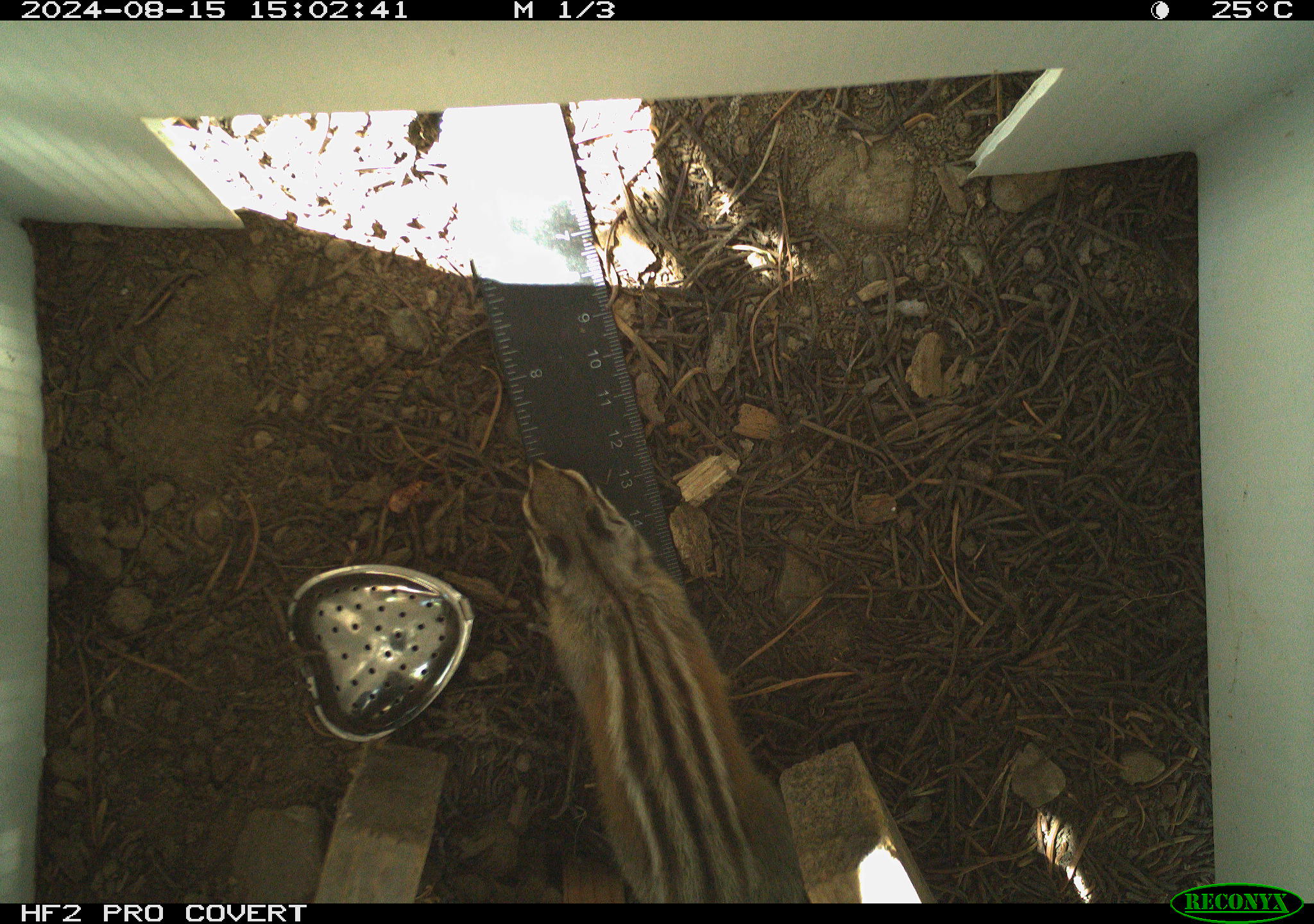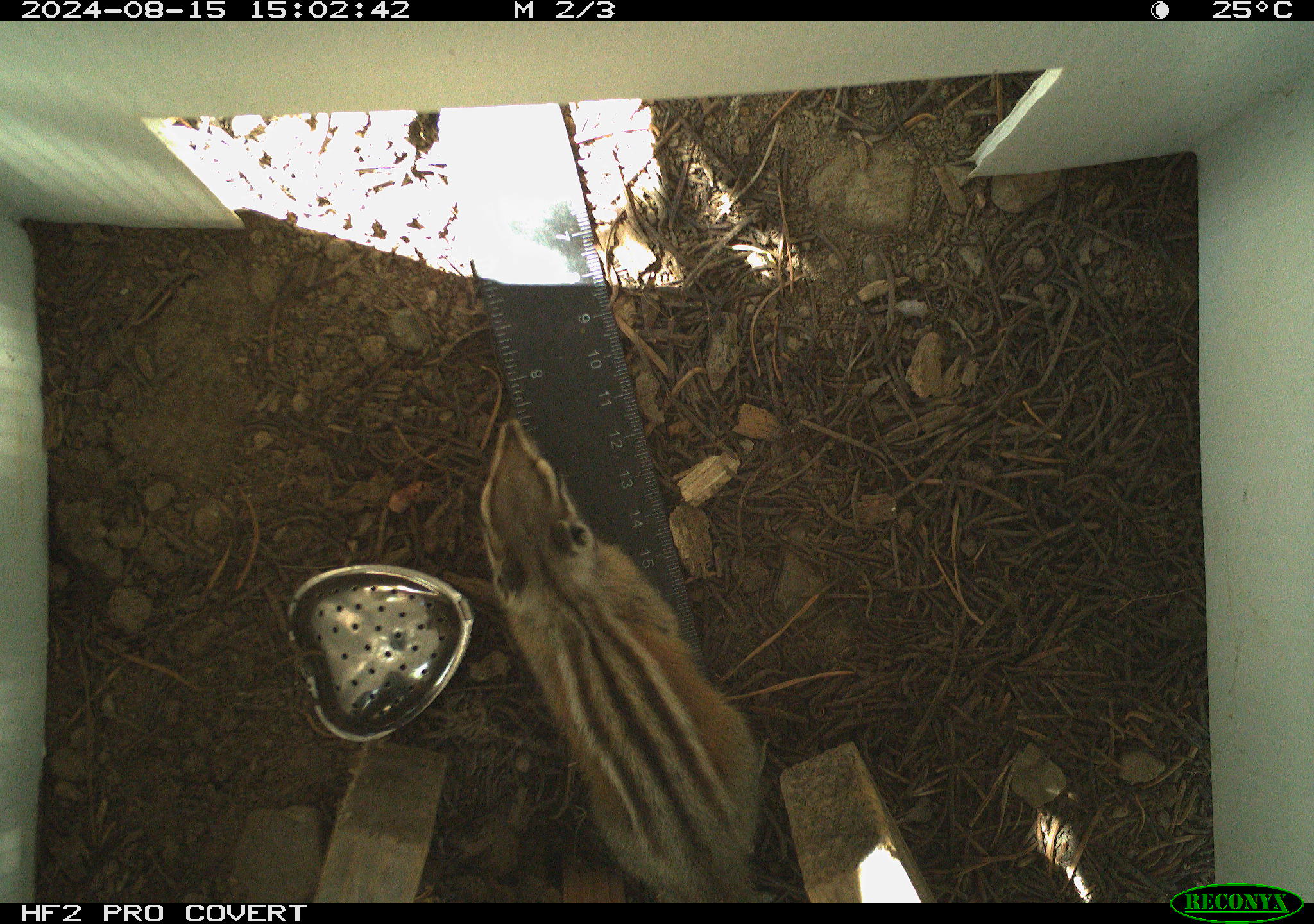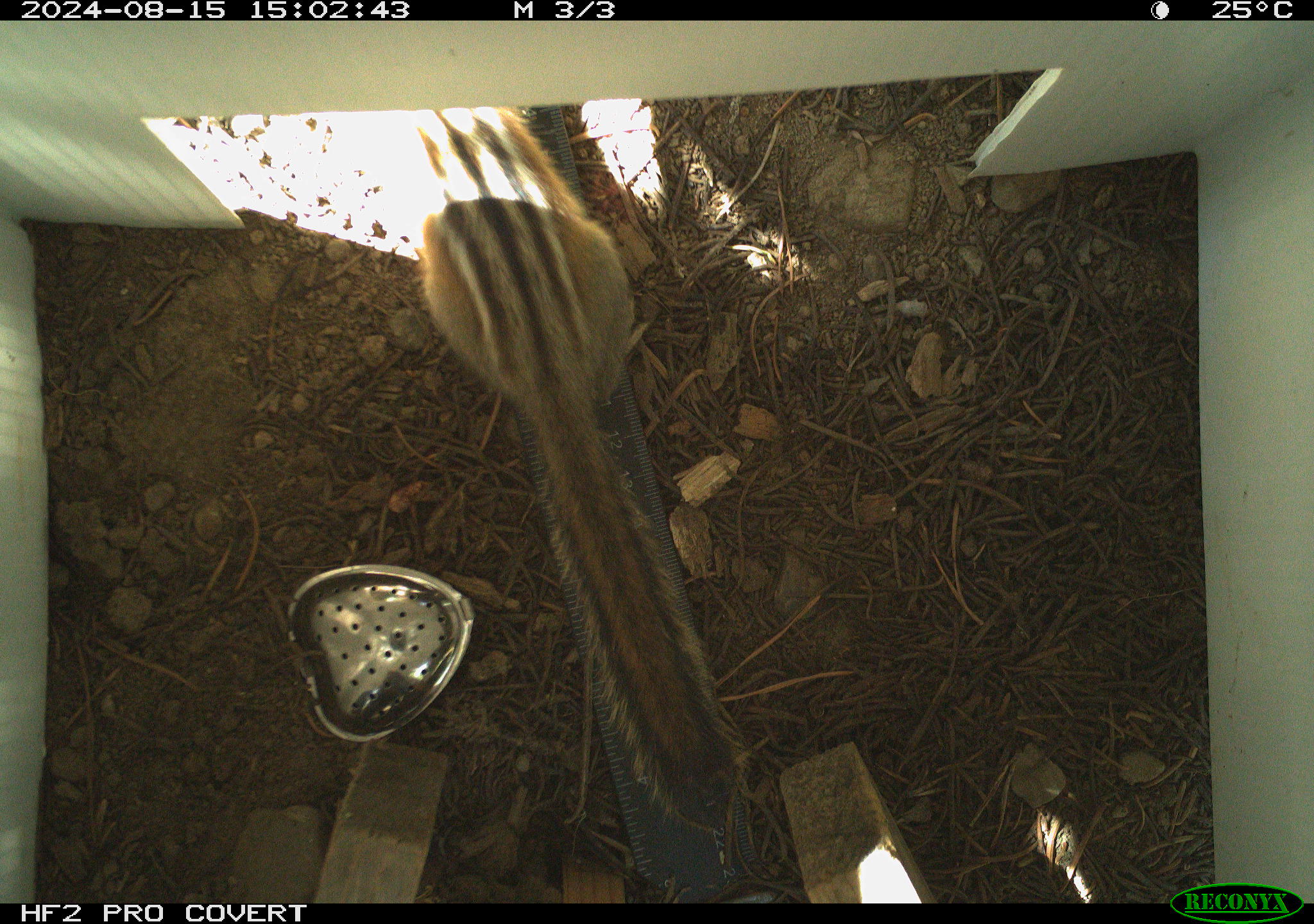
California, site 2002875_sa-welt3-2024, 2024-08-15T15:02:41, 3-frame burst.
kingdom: Animalia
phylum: Chordata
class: Mammalia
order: Rodentia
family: Sciuridae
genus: Neotamias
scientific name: Neotamias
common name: western chipmunks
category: neotamias species